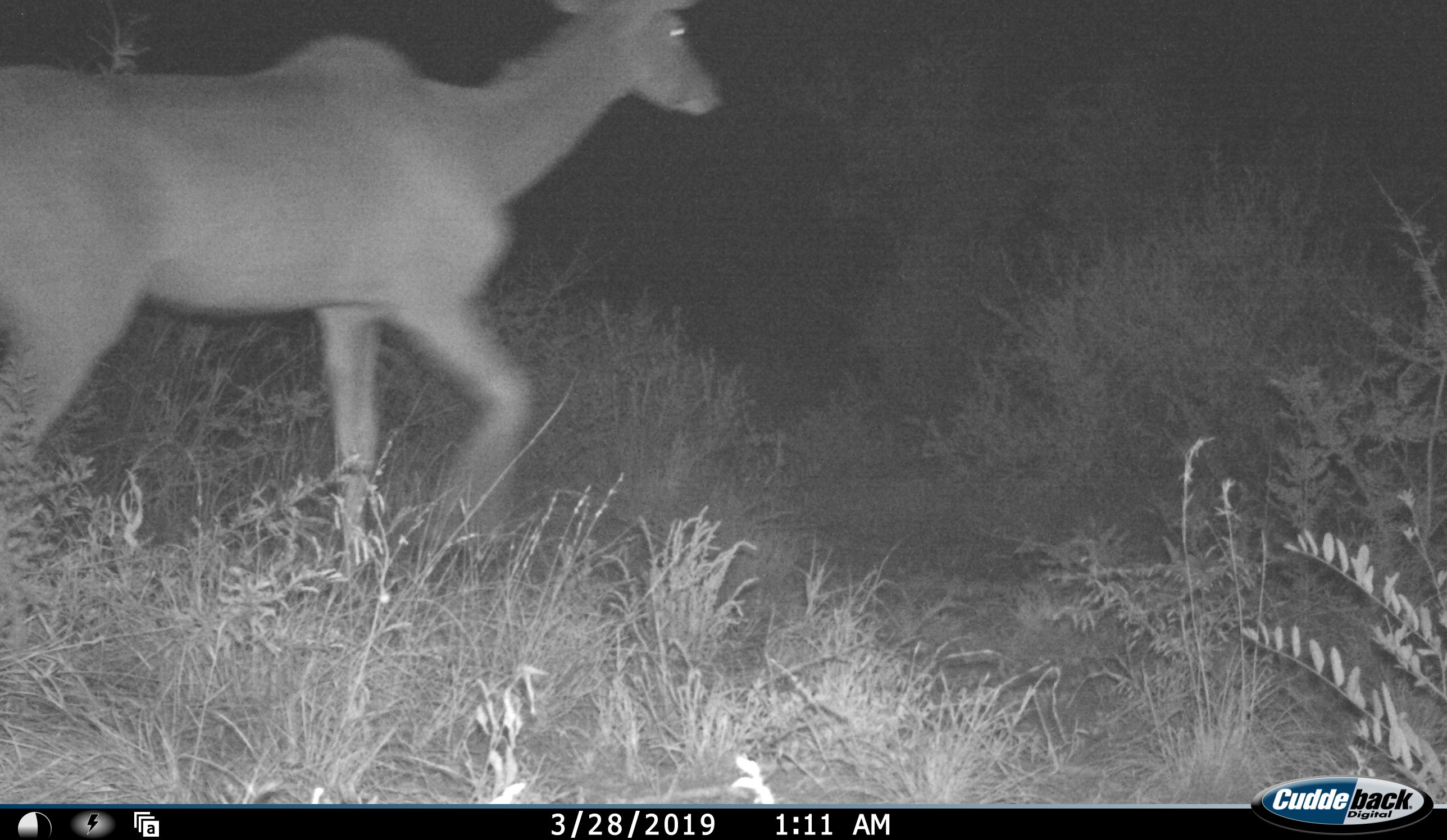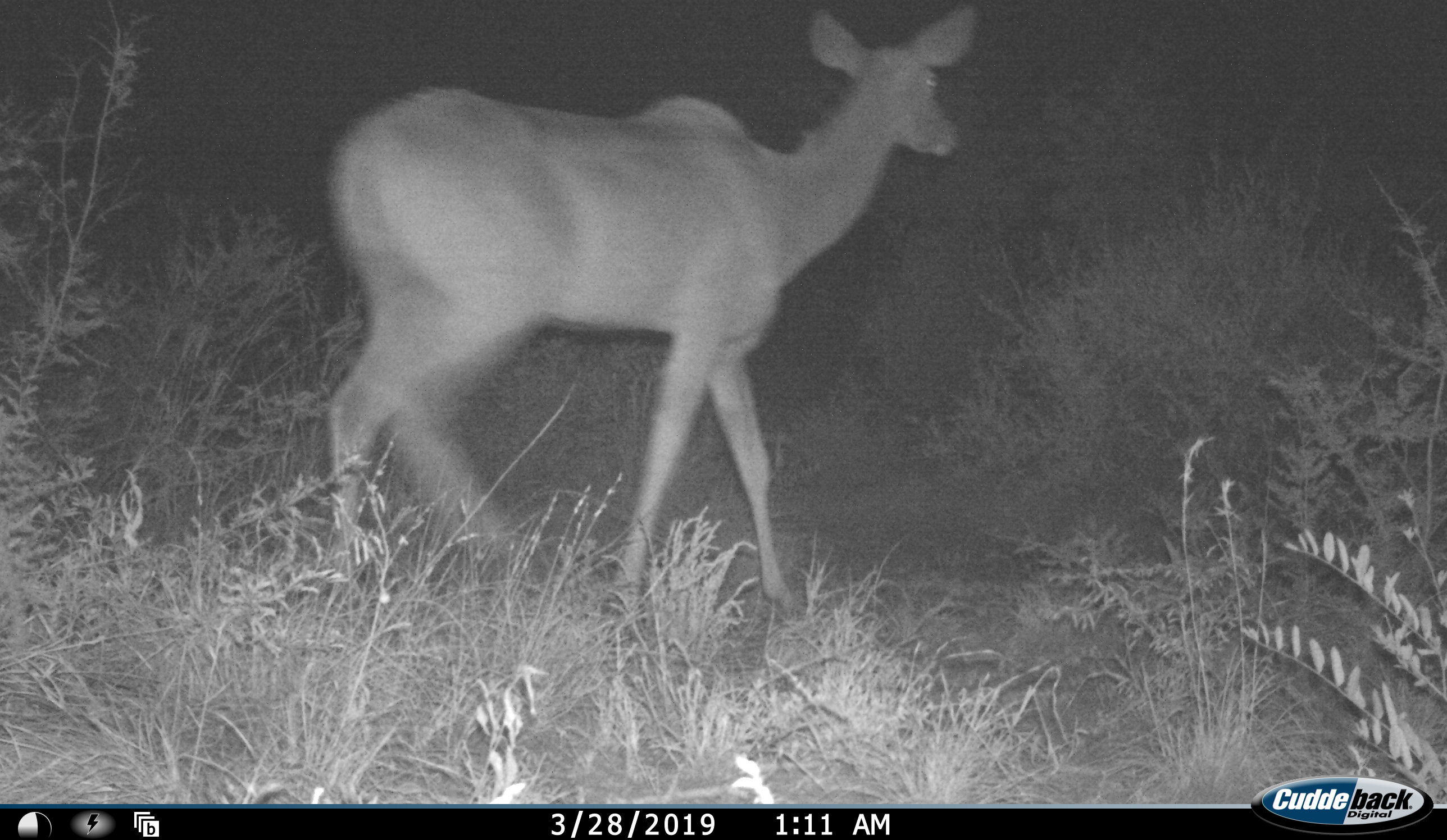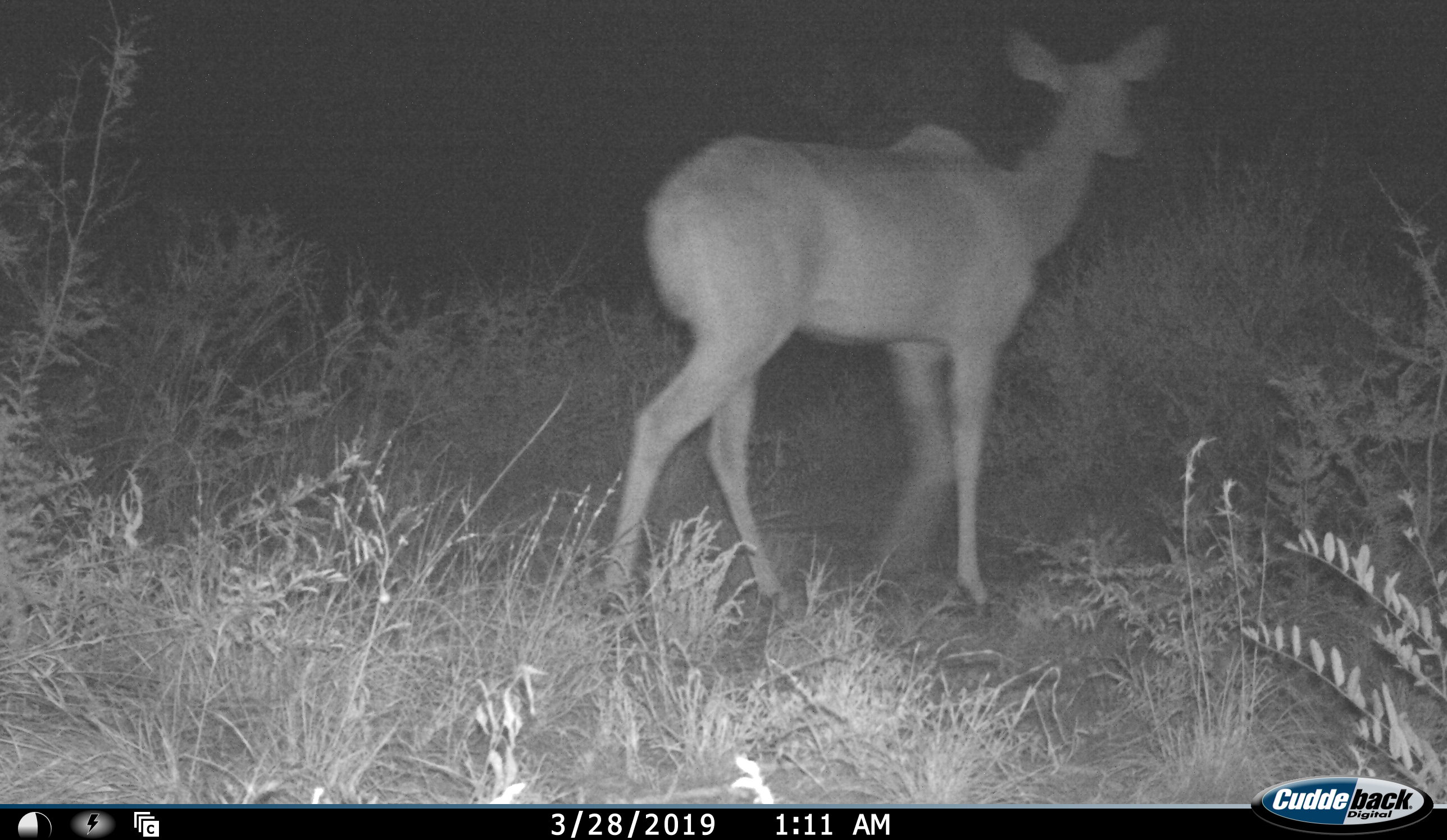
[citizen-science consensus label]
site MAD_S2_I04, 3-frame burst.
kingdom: Animalia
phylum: Chordata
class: Mammalia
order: Artiodactyla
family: Bovidae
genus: Tragelaphus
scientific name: Tragelaphus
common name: kudu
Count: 1.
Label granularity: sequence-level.